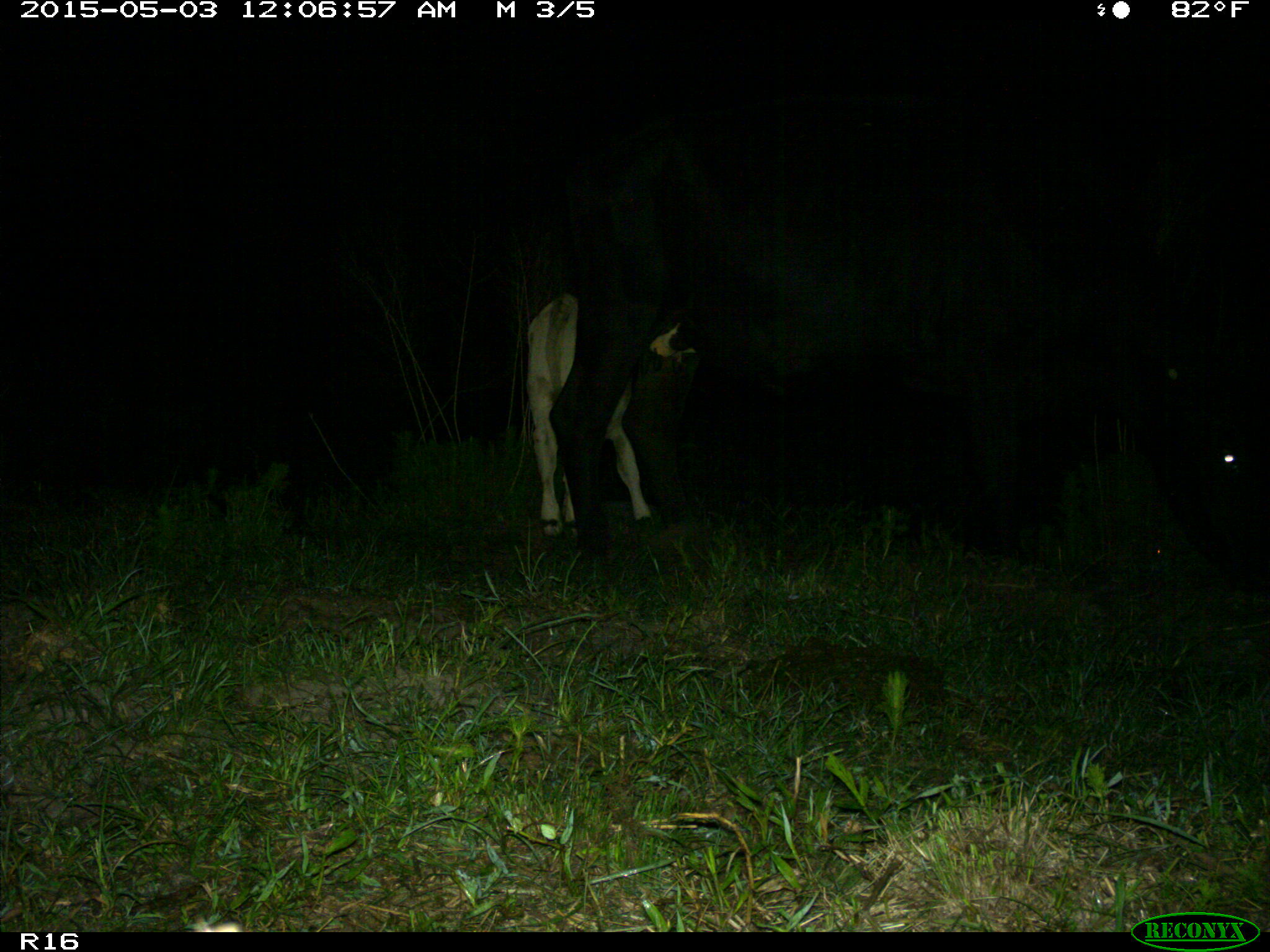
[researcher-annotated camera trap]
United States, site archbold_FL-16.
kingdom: Animalia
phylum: Chordata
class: Mammalia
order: Artiodactyla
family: Bovidae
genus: Bos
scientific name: Bos taurus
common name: domestic cow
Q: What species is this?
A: Bos taurus (domestic cow).